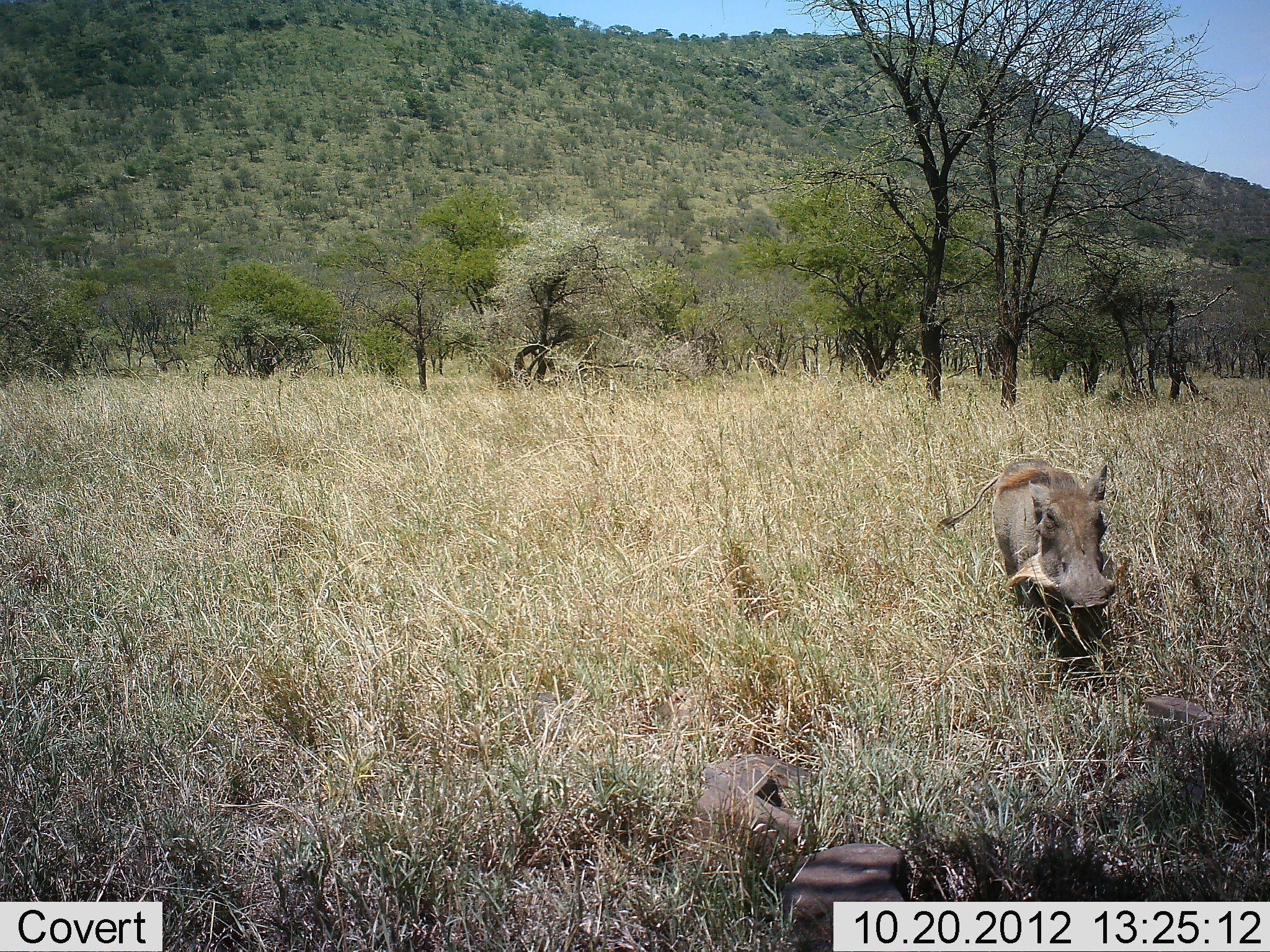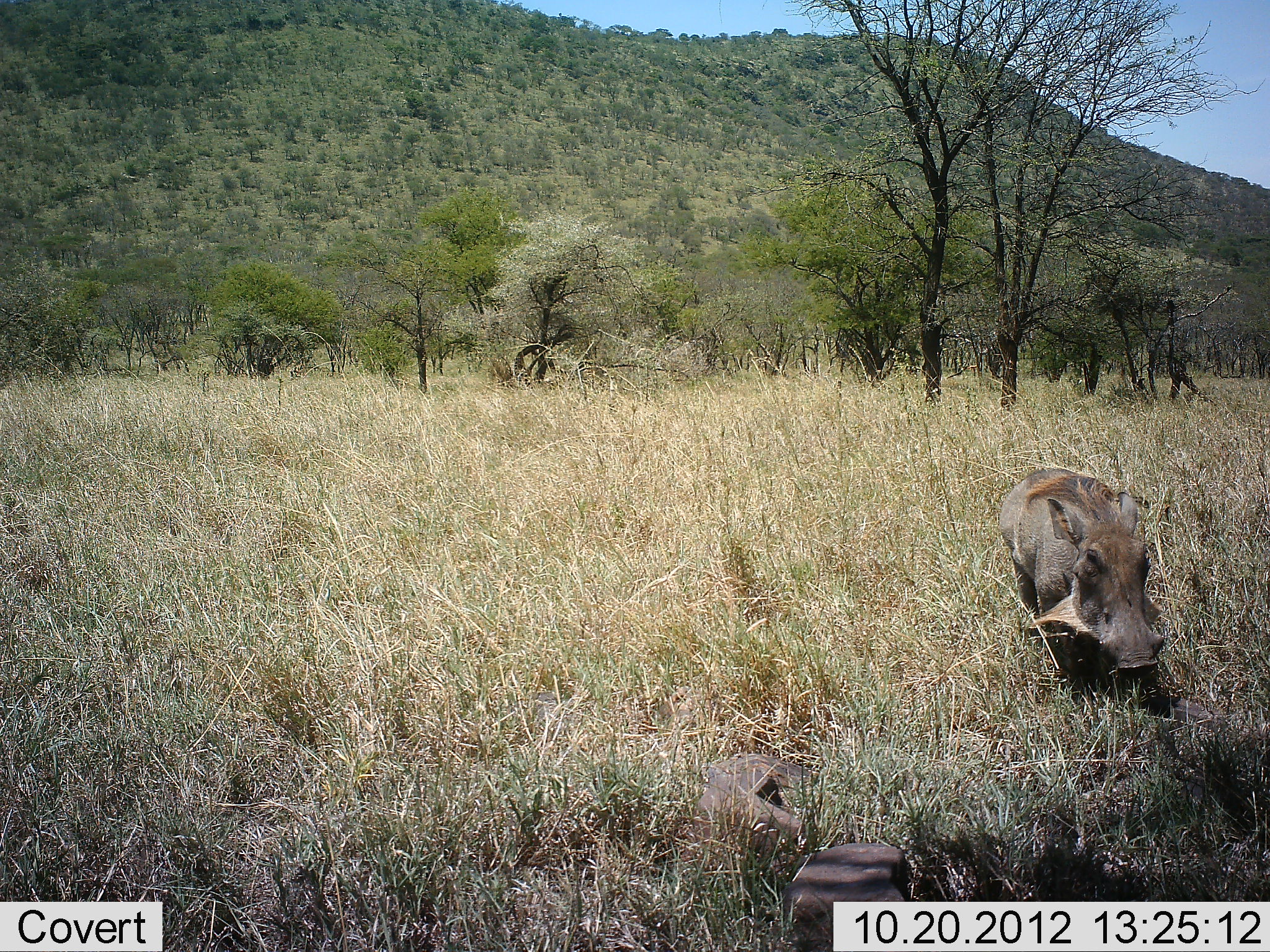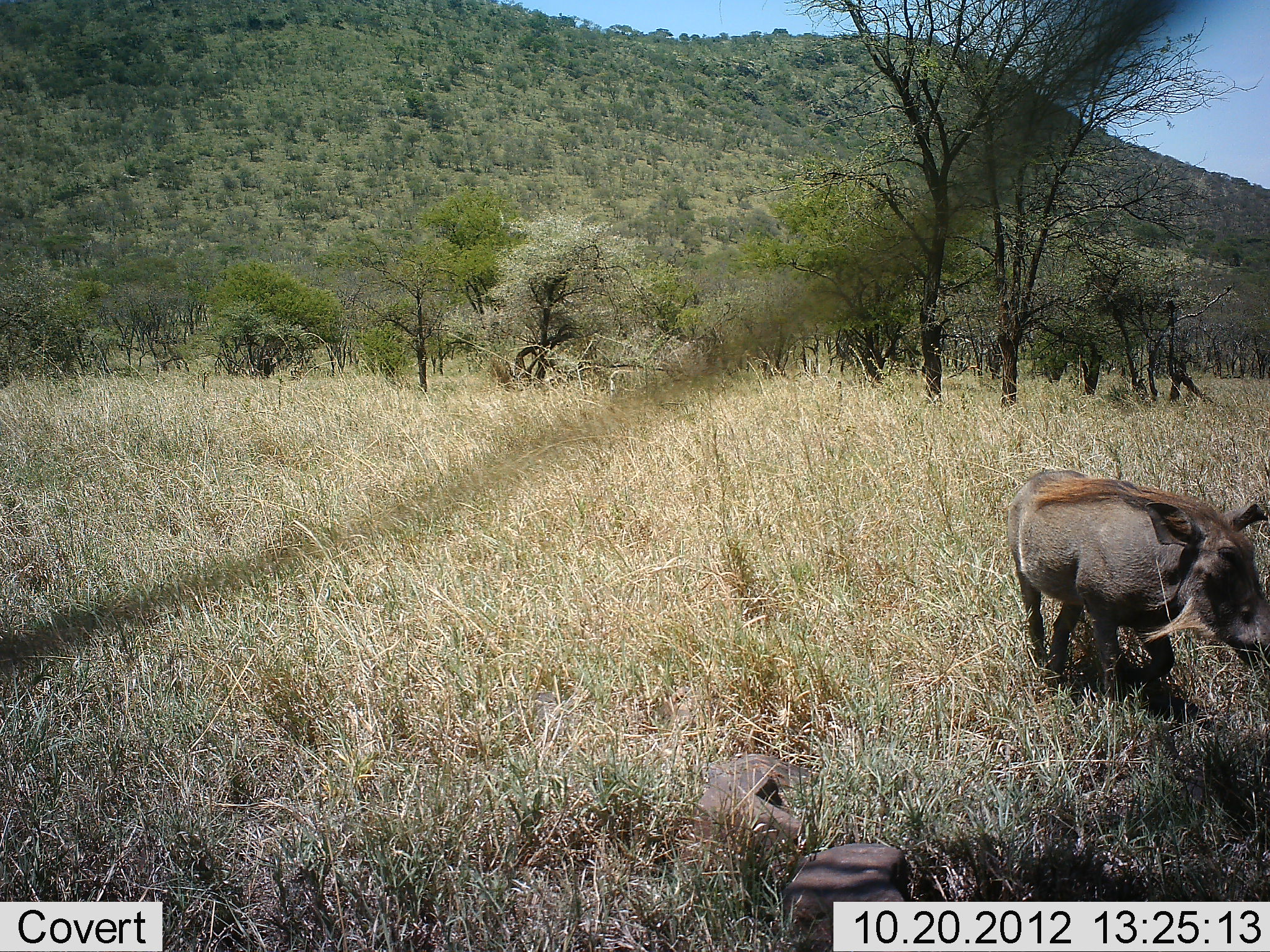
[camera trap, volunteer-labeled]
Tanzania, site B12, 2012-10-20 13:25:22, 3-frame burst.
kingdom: Animalia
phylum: Chordata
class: Mammalia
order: Artiodactyla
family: Suidae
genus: Phacochoerus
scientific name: Phacochoerus africanus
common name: warthog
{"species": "warthog (Phacochoerus africanus)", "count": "1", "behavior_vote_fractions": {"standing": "0%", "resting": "0%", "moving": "100%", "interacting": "0%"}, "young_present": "0%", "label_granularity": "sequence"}